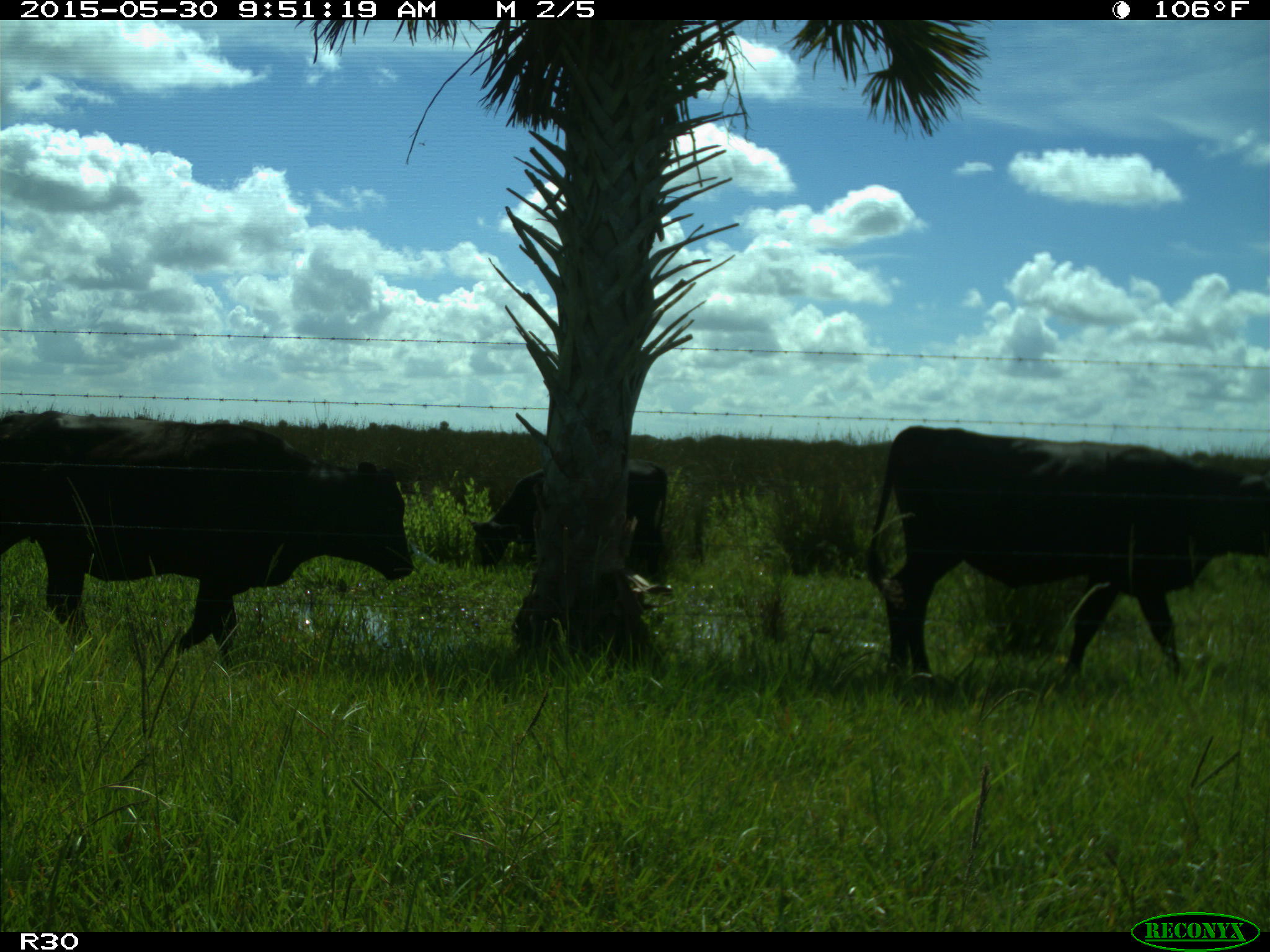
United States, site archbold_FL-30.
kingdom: Animalia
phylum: Chordata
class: Mammalia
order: Artiodactyla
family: Bovidae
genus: Bos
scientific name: Bos taurus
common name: domestic cow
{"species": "Bos taurus (domestic cow)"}